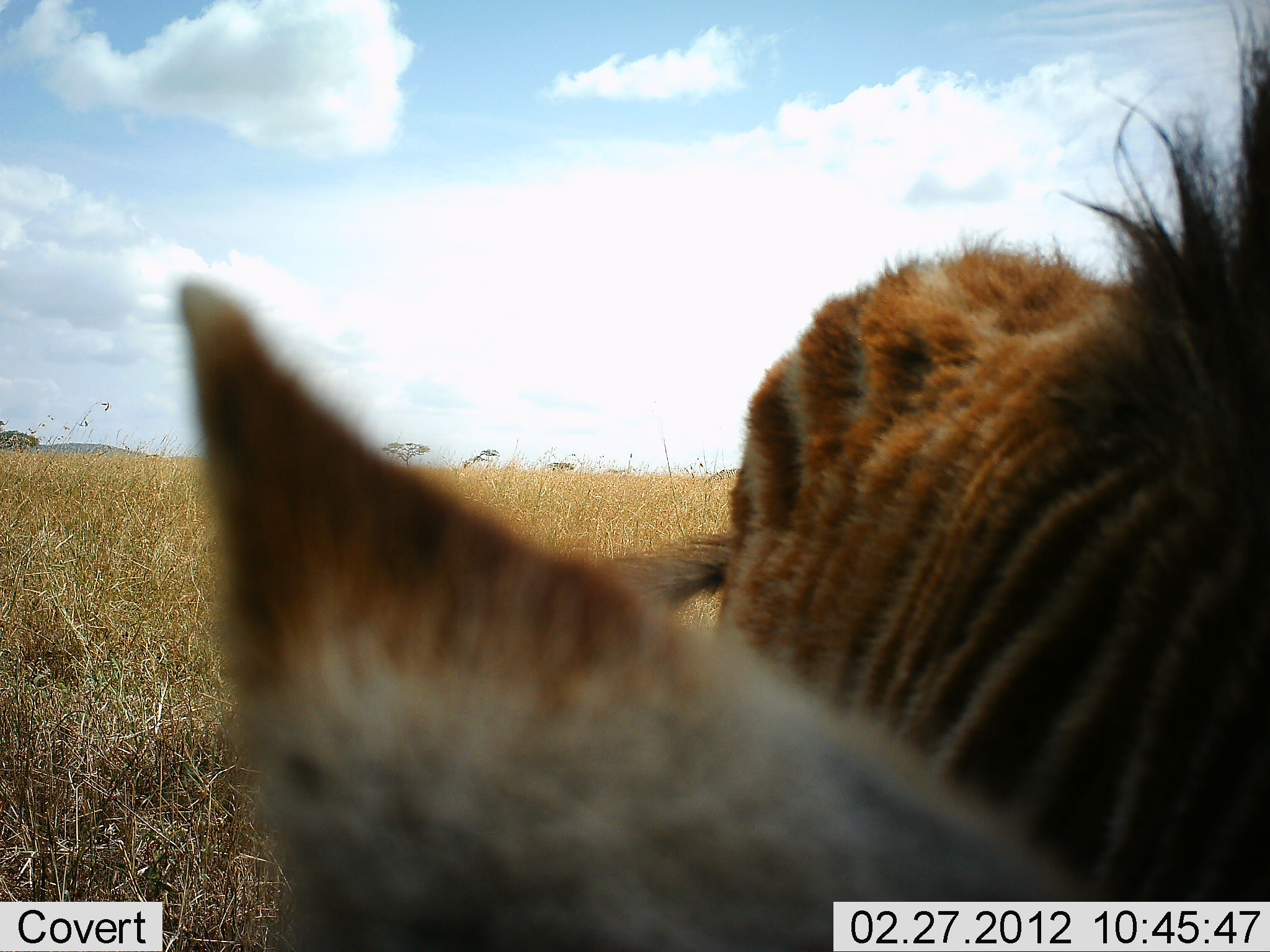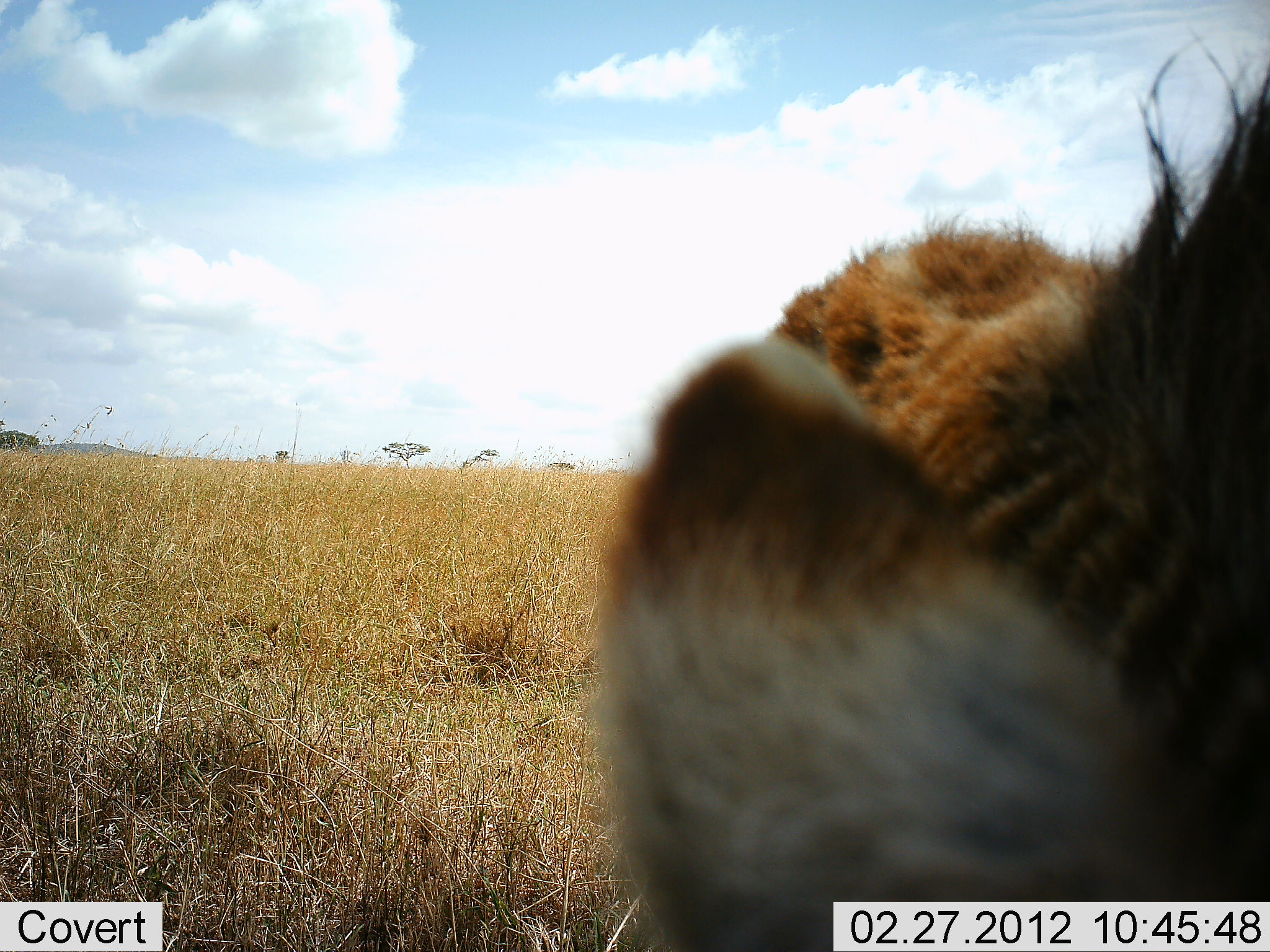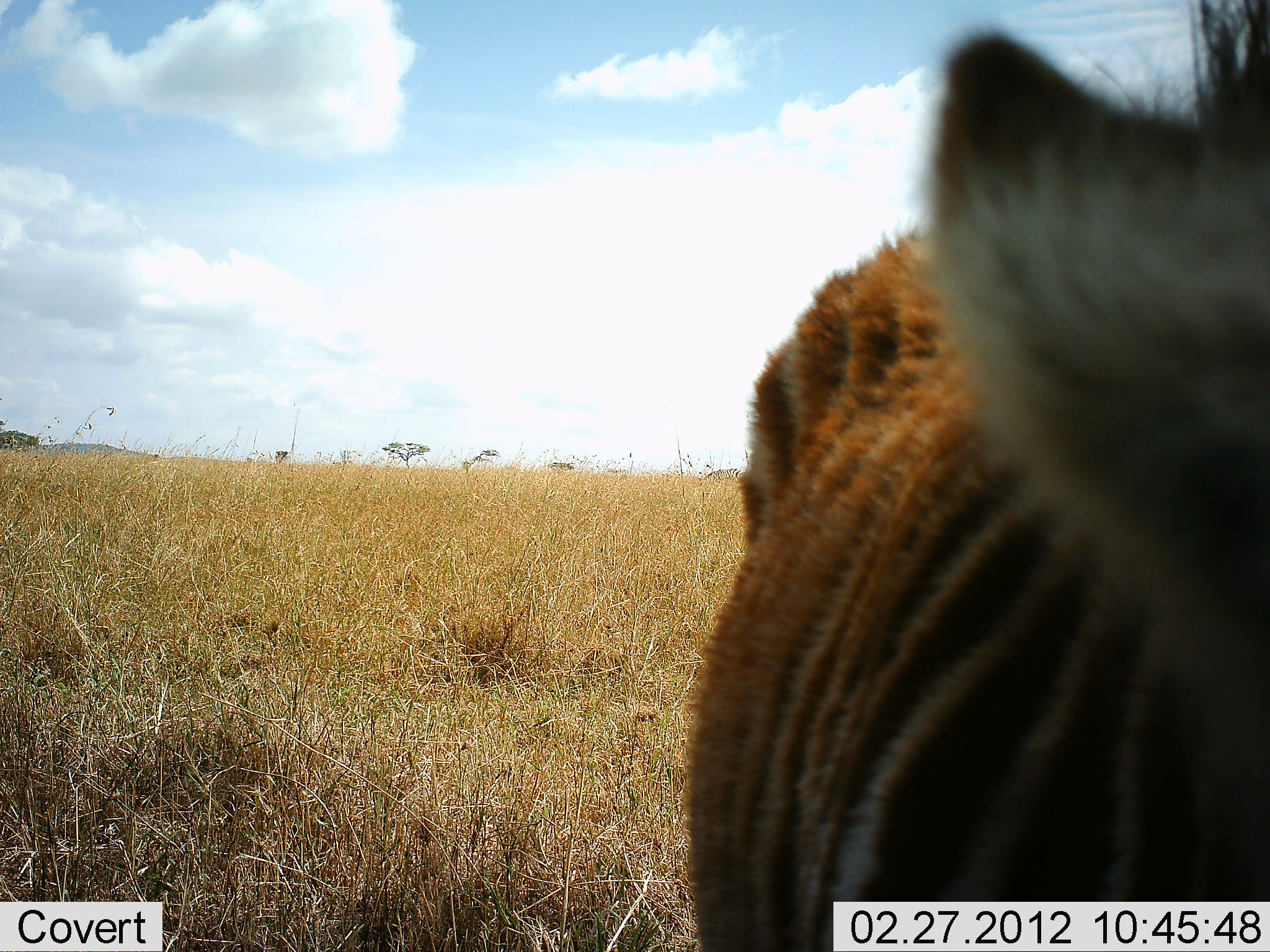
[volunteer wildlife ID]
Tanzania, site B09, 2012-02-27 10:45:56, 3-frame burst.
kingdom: Animalia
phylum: Chordata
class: Mammalia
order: Perissodactyla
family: Equidae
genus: Equus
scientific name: Equus quagga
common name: plains zebra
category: zebra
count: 1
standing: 82%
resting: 0%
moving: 0%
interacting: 18%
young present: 45%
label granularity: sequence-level